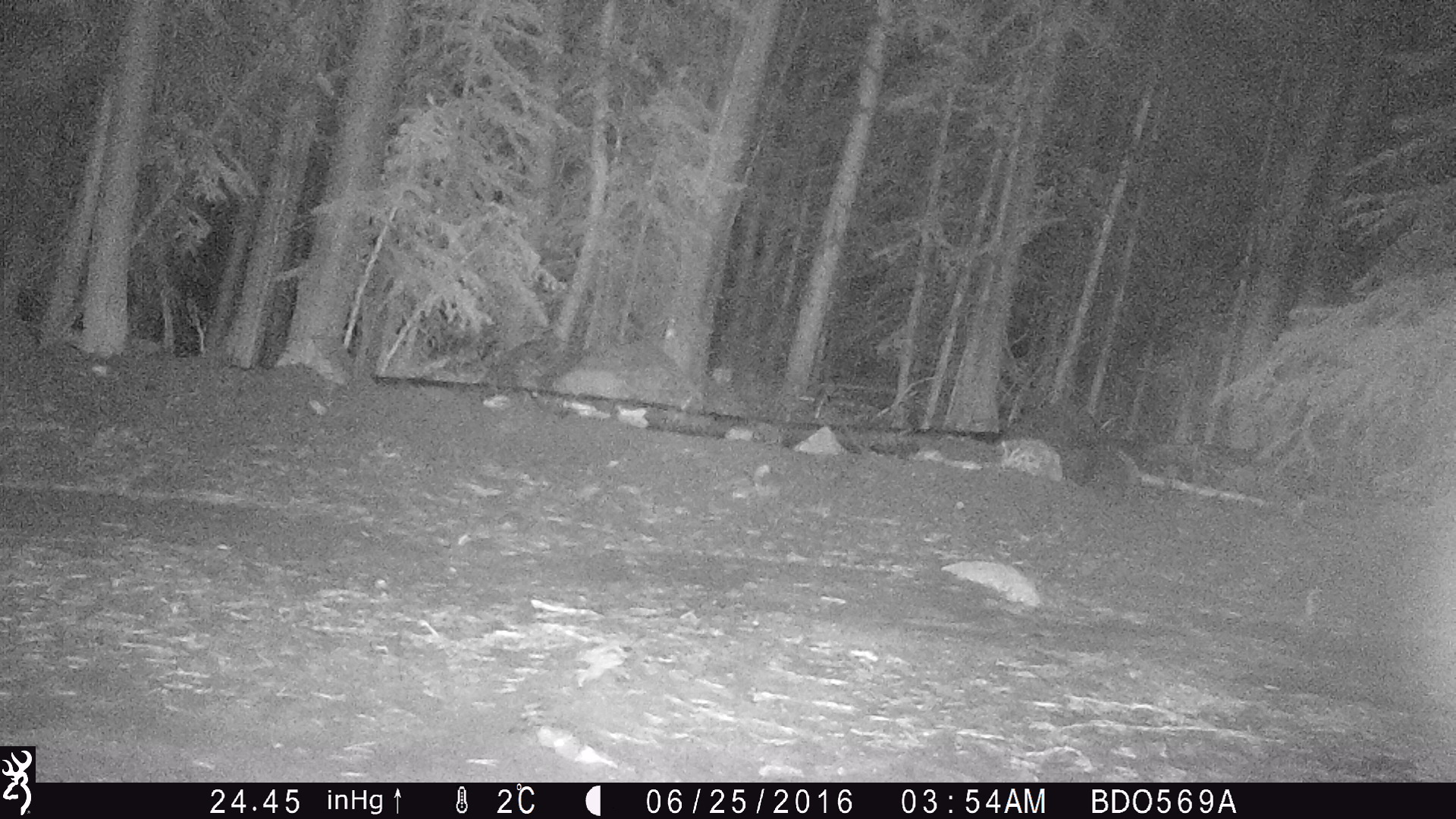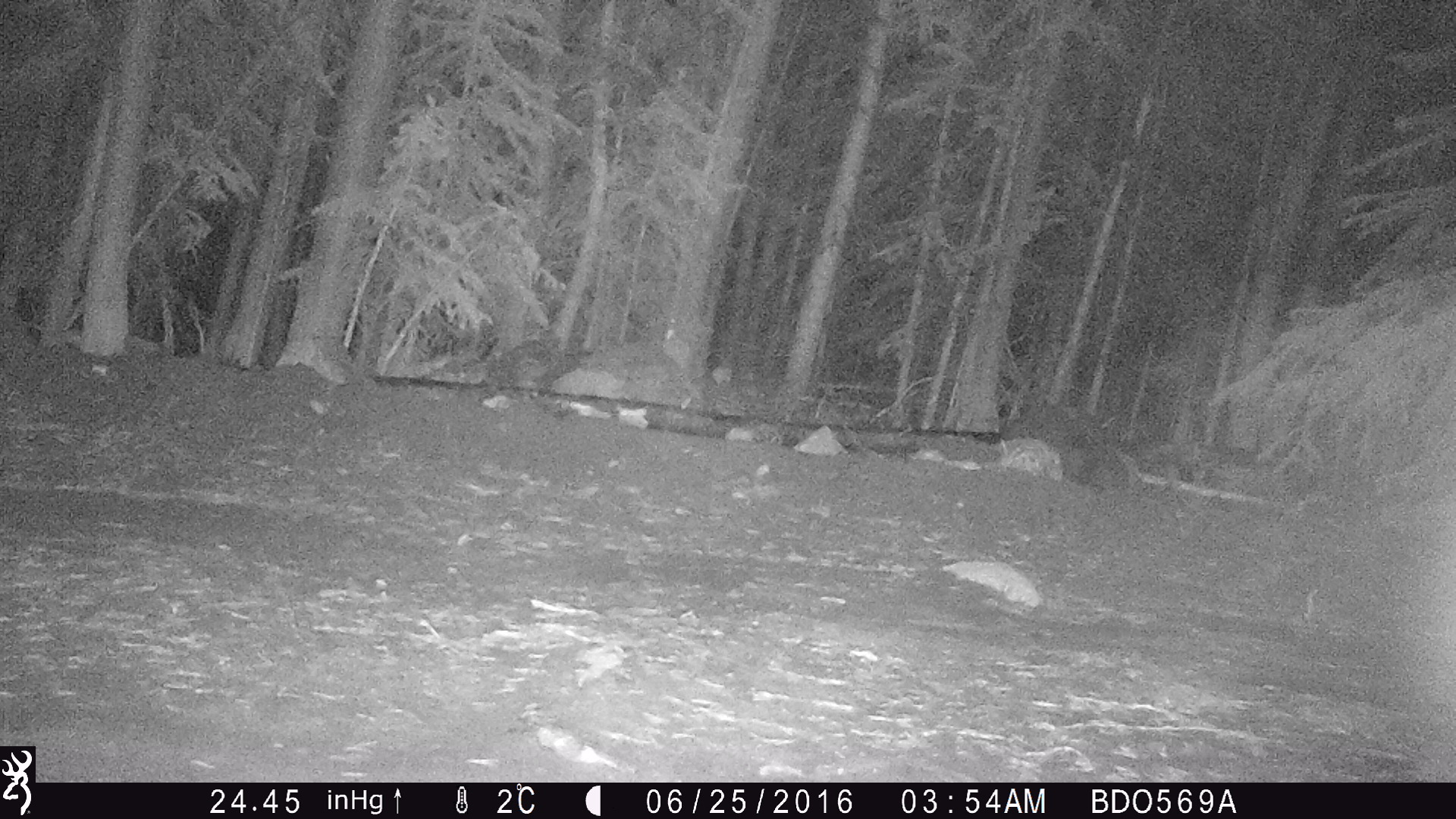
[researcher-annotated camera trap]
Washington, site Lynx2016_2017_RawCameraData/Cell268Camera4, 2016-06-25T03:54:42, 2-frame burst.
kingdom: Animalia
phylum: Chordata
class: Mammalia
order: Lagomorpha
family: Leporidae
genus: Lepus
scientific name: Lepus americanus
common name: snowshoe hare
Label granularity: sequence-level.